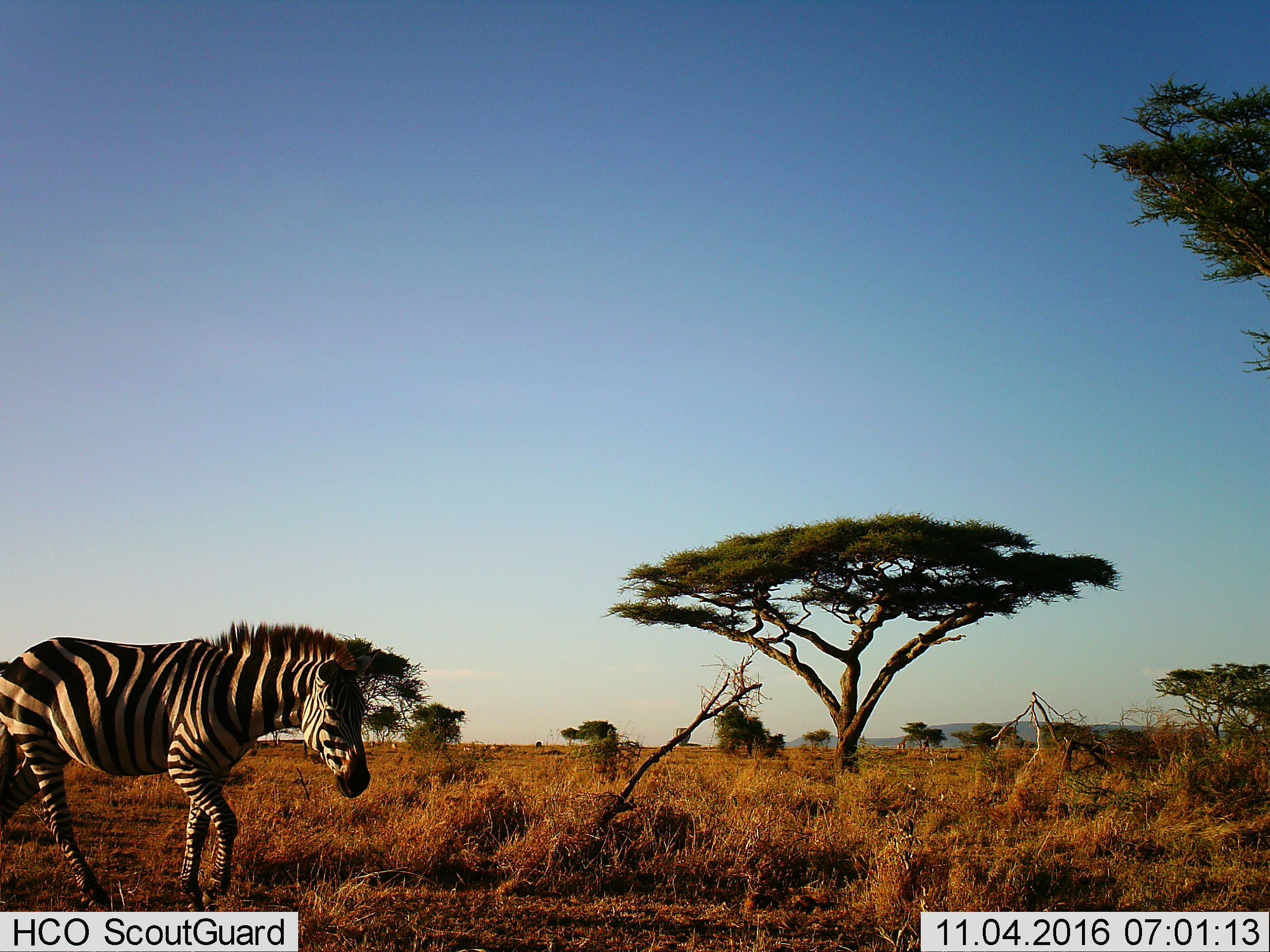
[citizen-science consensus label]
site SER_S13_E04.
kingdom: Animalia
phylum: Chordata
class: Mammalia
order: Perissodactyla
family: Equidae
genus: Equus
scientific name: Equus quagga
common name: plains zebra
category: zebraplains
Zebraplains (plains zebra) (Equus quagga), count 1. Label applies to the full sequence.